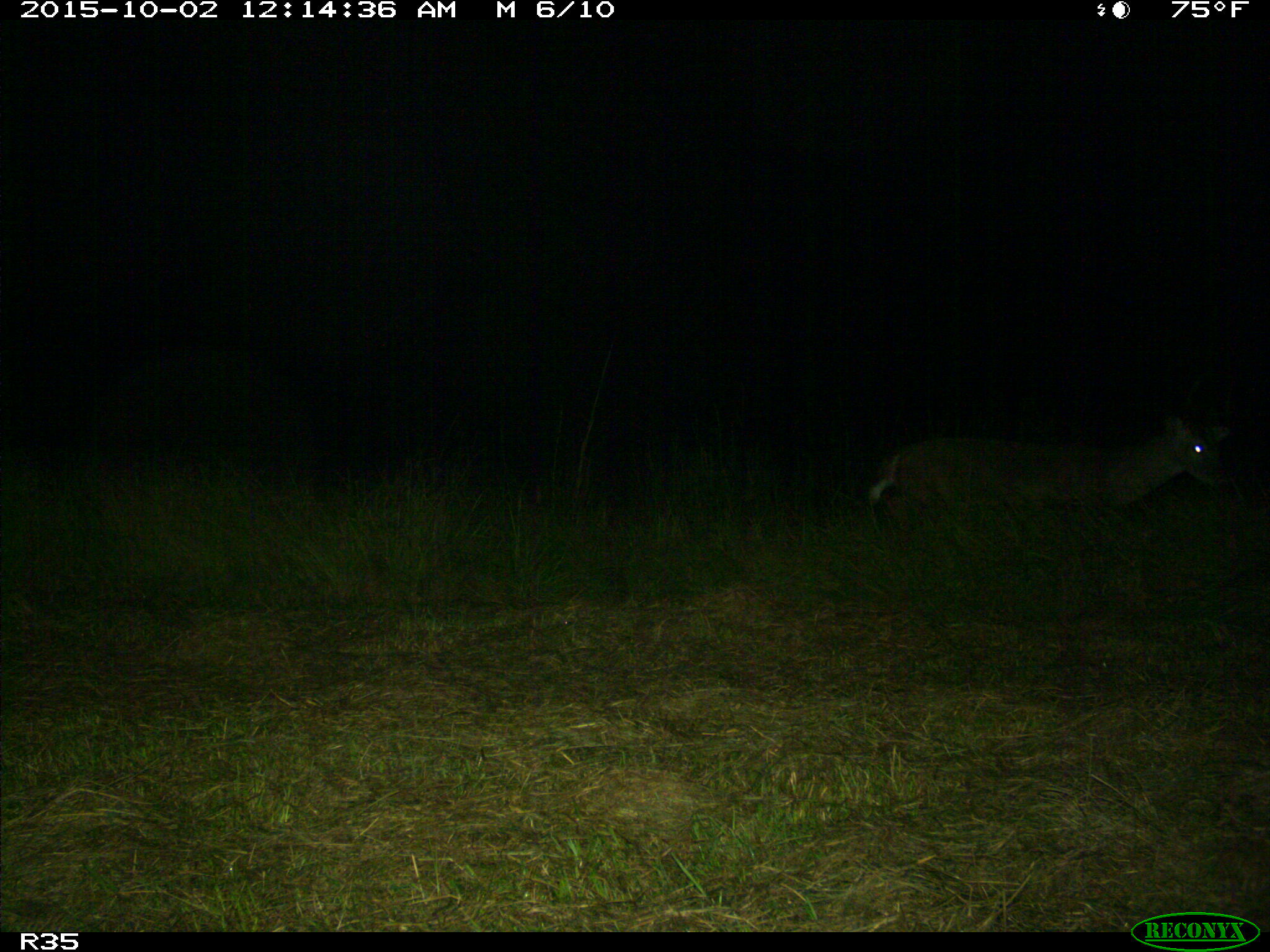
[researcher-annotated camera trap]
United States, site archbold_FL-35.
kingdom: Animalia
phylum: Chordata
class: Mammalia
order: Artiodactyla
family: Cervidae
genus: Odocoileus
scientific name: Odocoileus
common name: deer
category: unidentified deer